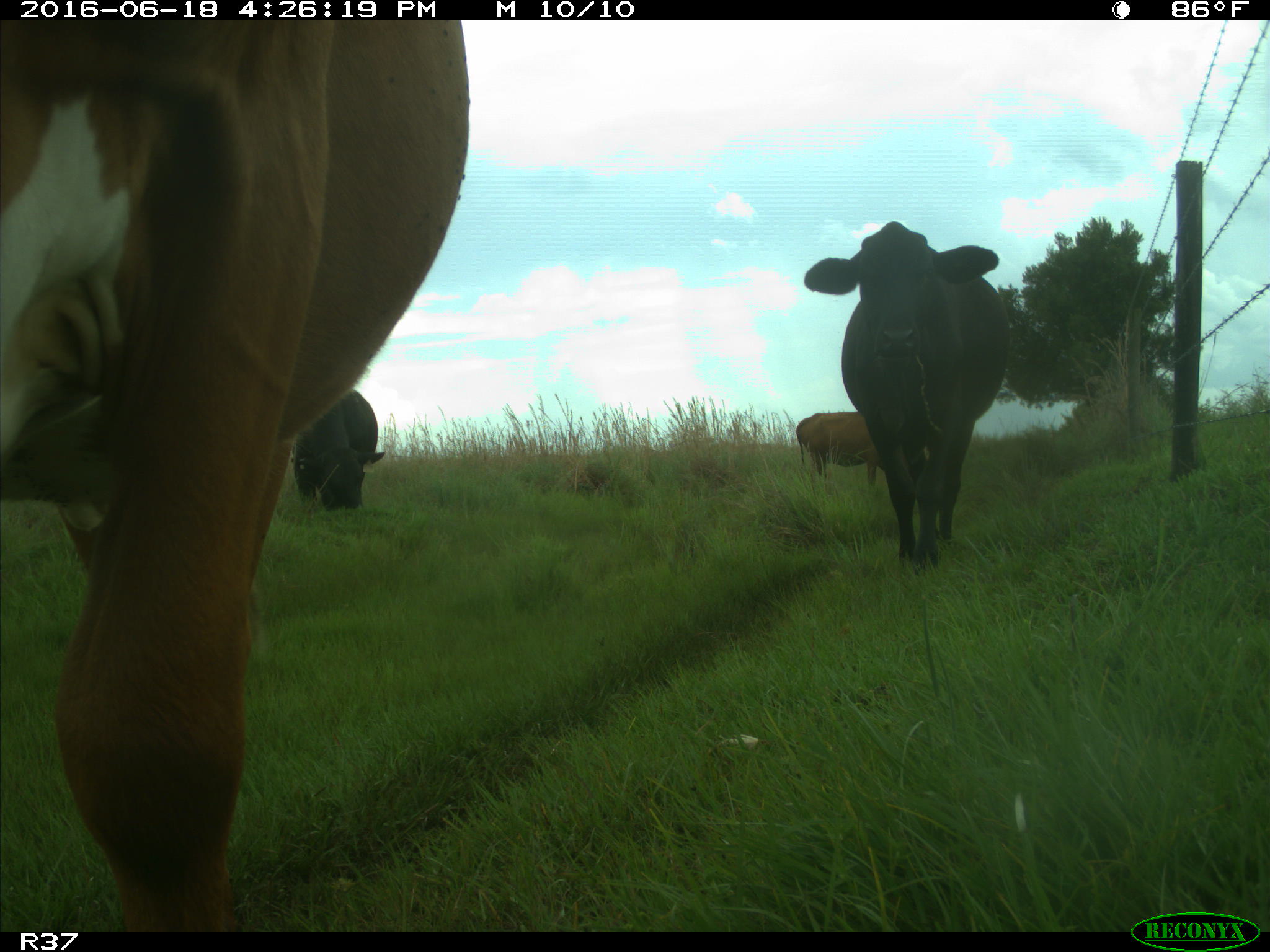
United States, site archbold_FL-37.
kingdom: Animalia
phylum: Chordata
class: Mammalia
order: Artiodactyla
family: Bovidae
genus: Bos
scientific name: Bos taurus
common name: domestic cow